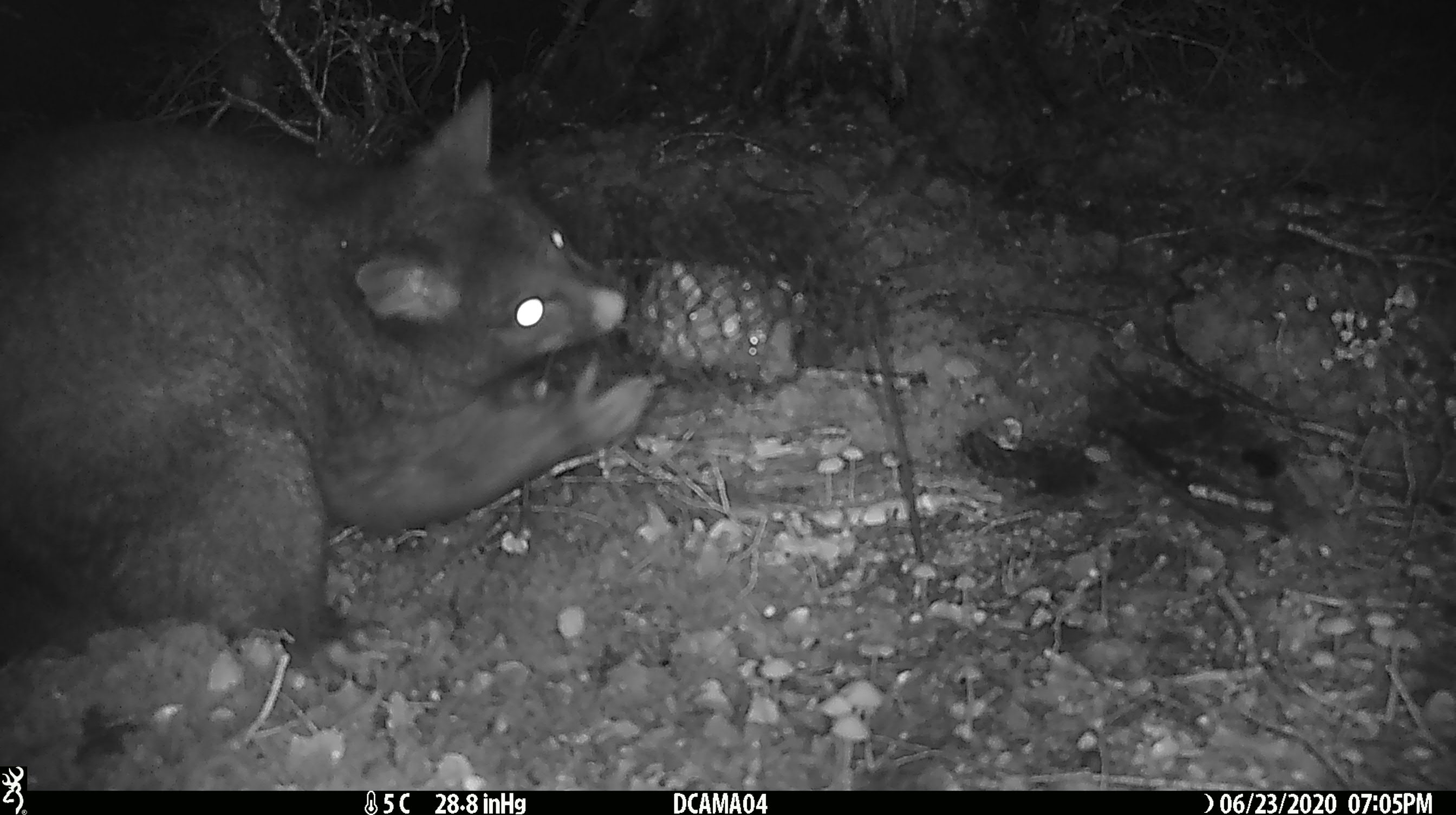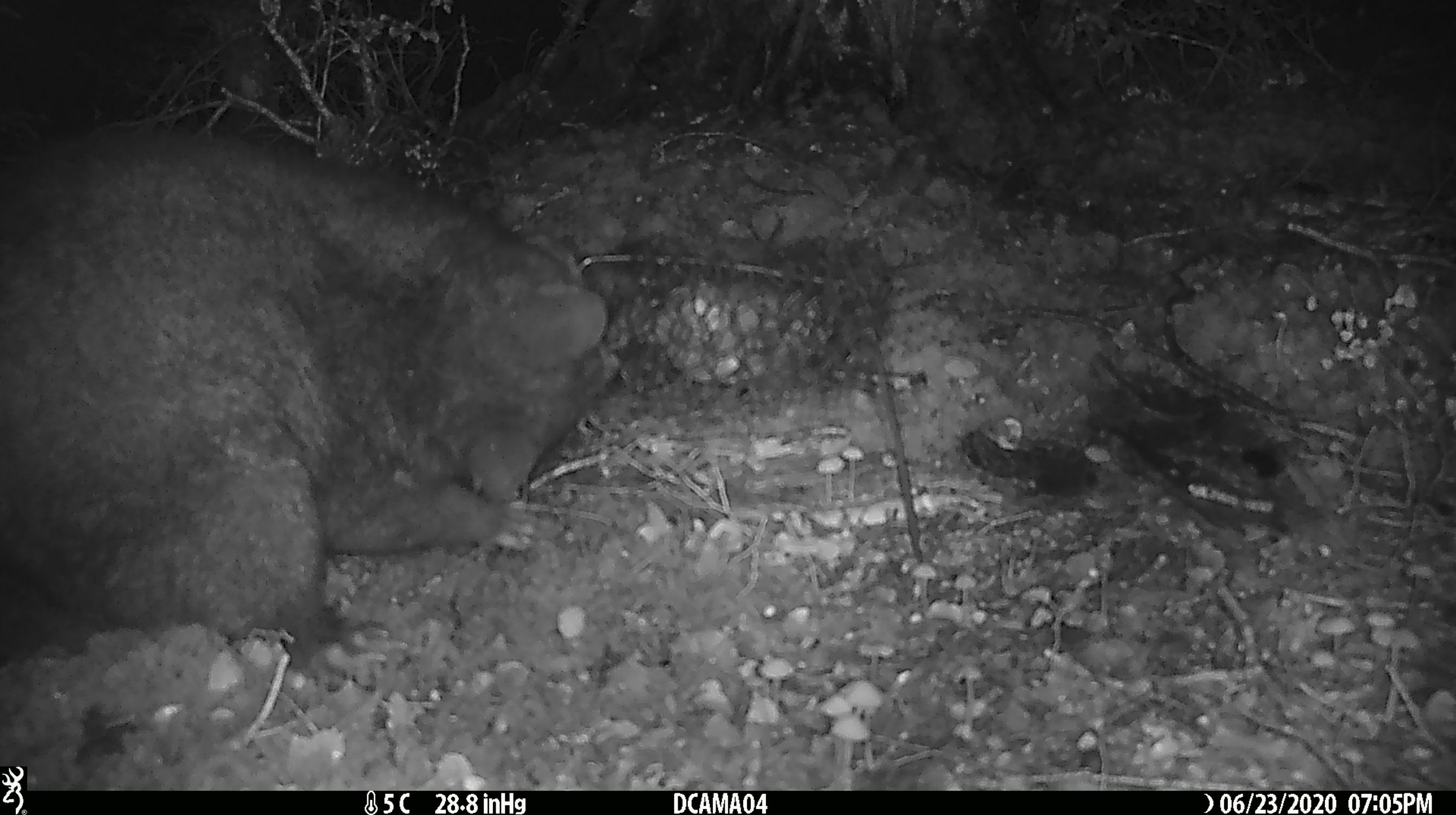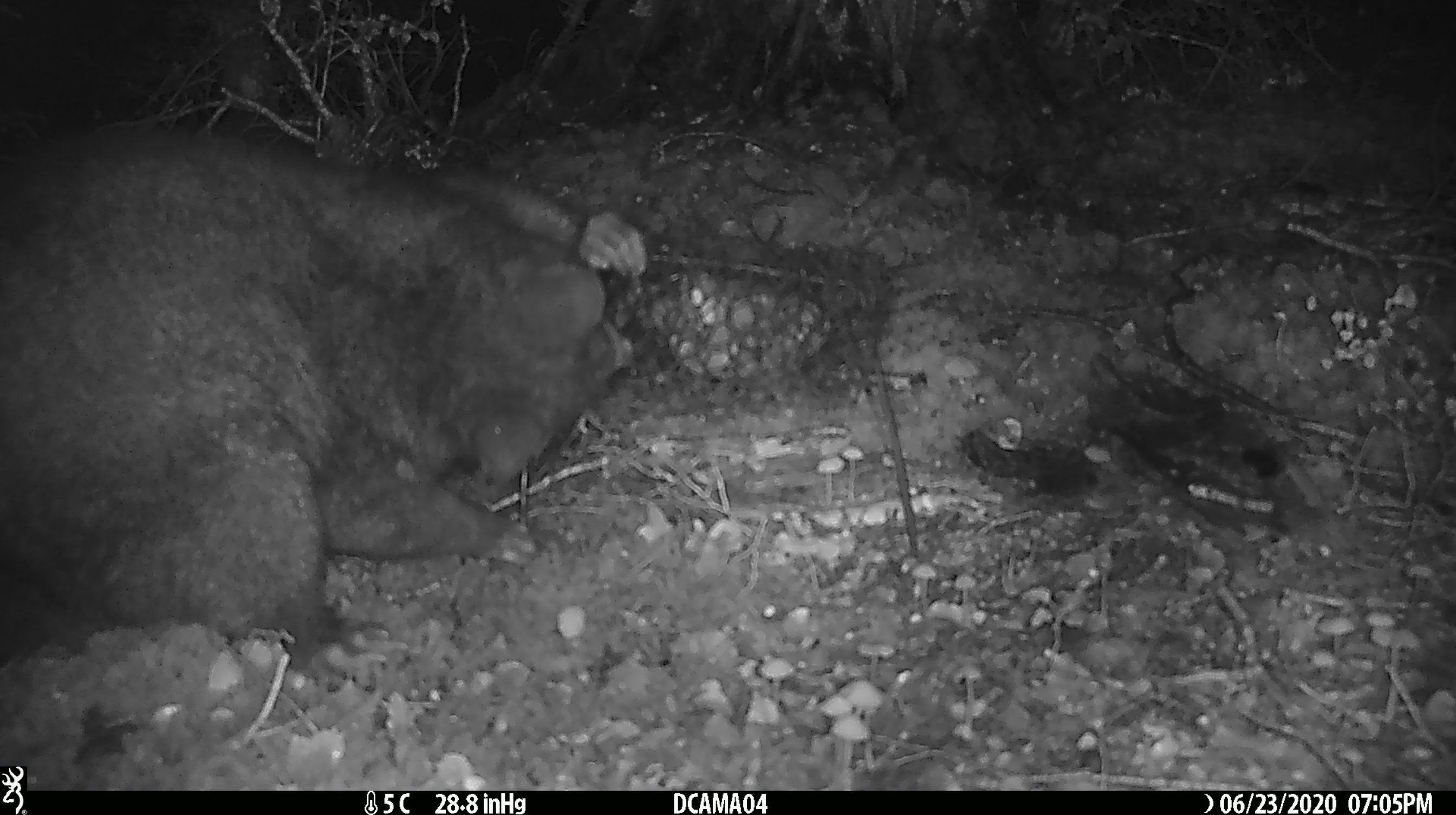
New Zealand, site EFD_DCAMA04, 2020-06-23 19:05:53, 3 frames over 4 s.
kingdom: Animalia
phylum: Chordata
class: Mammalia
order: Diprotodontia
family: Phalangeridae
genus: Trichosurus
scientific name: Trichosurus vulpecula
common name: common brushtail possum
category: possum